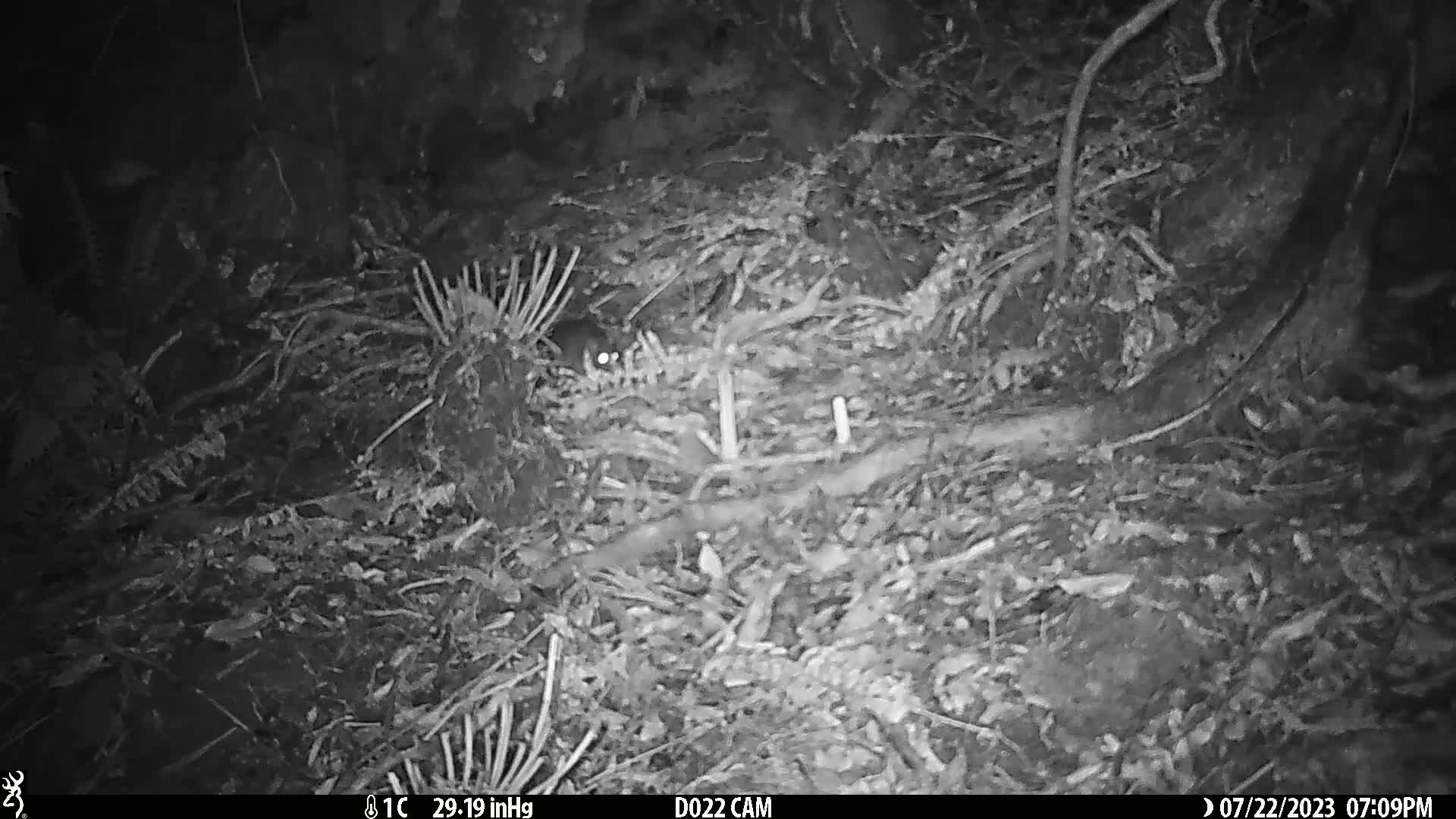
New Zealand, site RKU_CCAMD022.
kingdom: Animalia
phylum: Chordata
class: Mammalia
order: Rodentia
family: Muridae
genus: Rattus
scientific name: Rattus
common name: rat